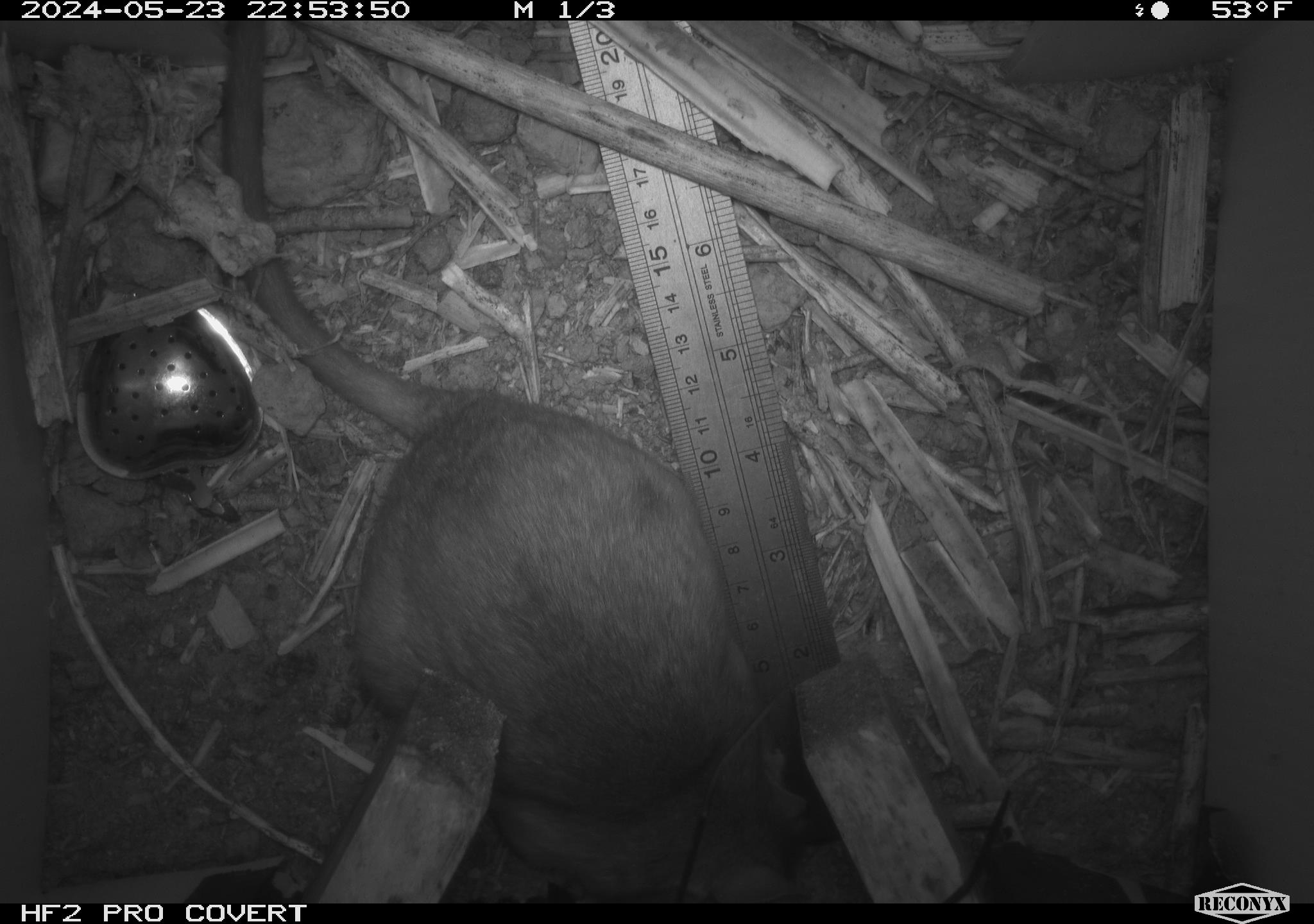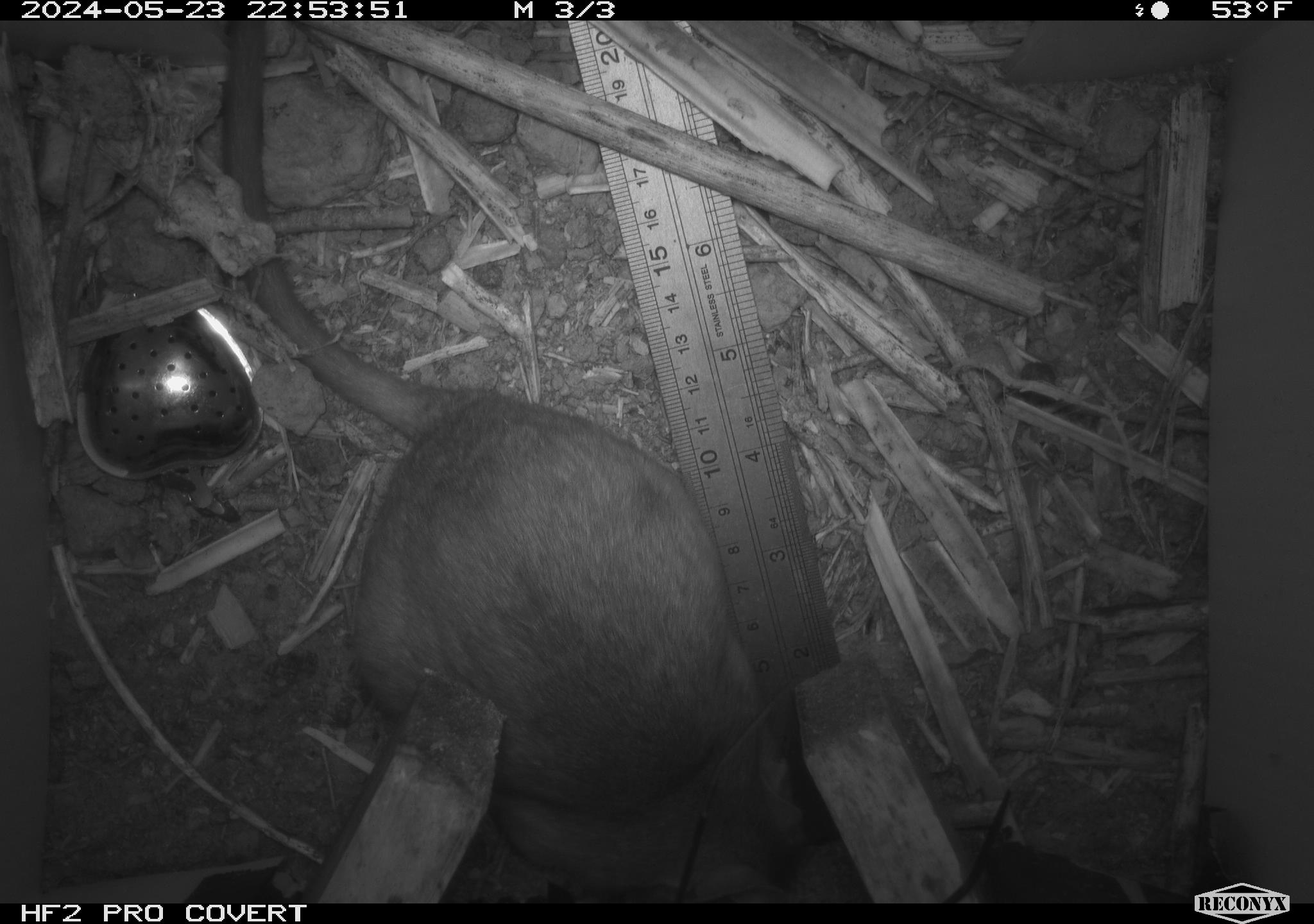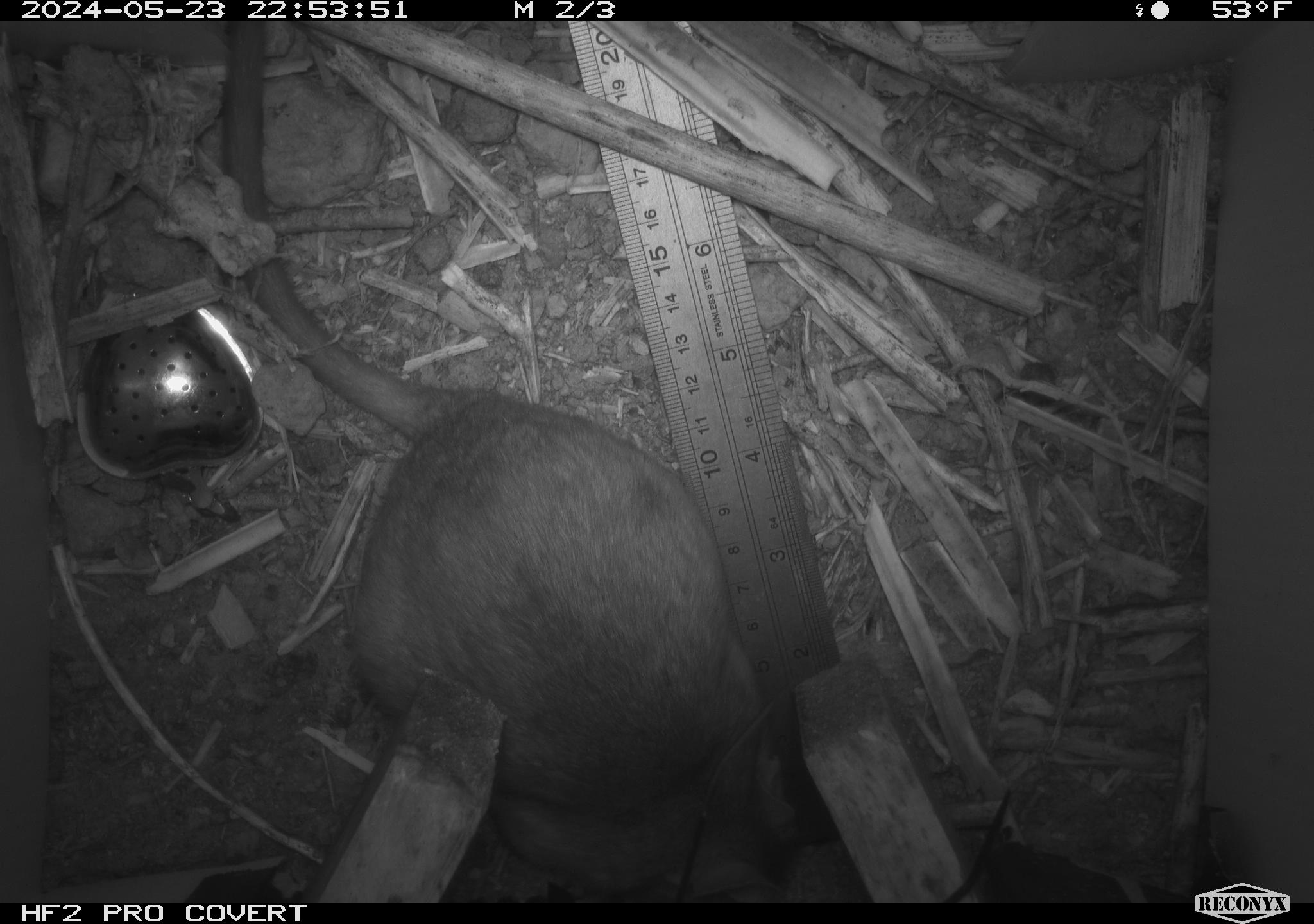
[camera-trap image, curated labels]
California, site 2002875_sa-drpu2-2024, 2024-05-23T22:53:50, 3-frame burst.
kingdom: Animalia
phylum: Chordata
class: Mammalia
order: Rodentia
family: Cricetidae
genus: Neotoma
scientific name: Neotoma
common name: pack rat or woodrat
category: neotoma species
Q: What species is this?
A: Neotoma species (pack rat or woodrat) (Neotoma).